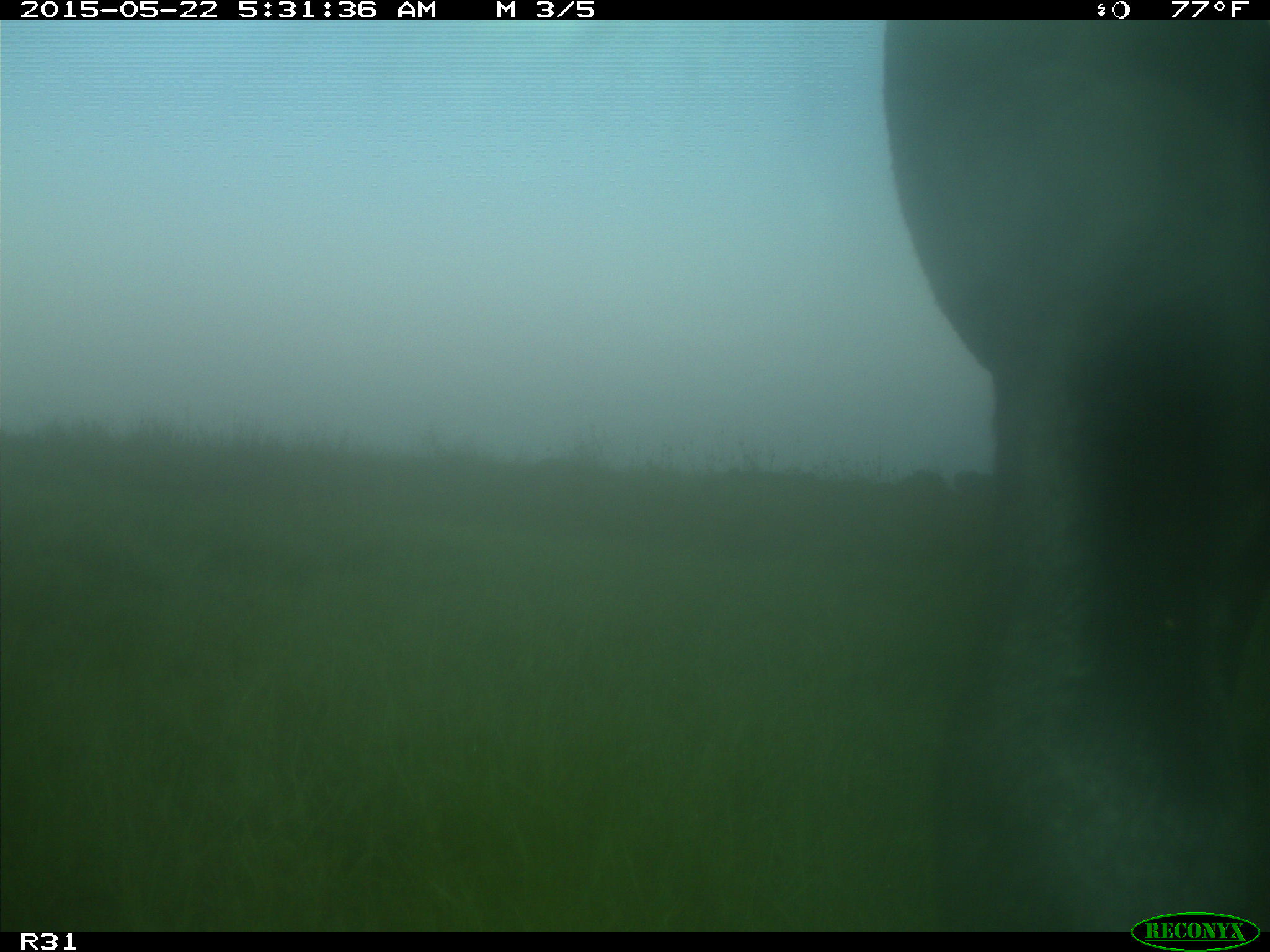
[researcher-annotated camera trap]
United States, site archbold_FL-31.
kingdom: Animalia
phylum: Chordata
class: Mammalia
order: Artiodactyla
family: Bovidae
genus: Bos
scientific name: Bos taurus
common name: domestic cow